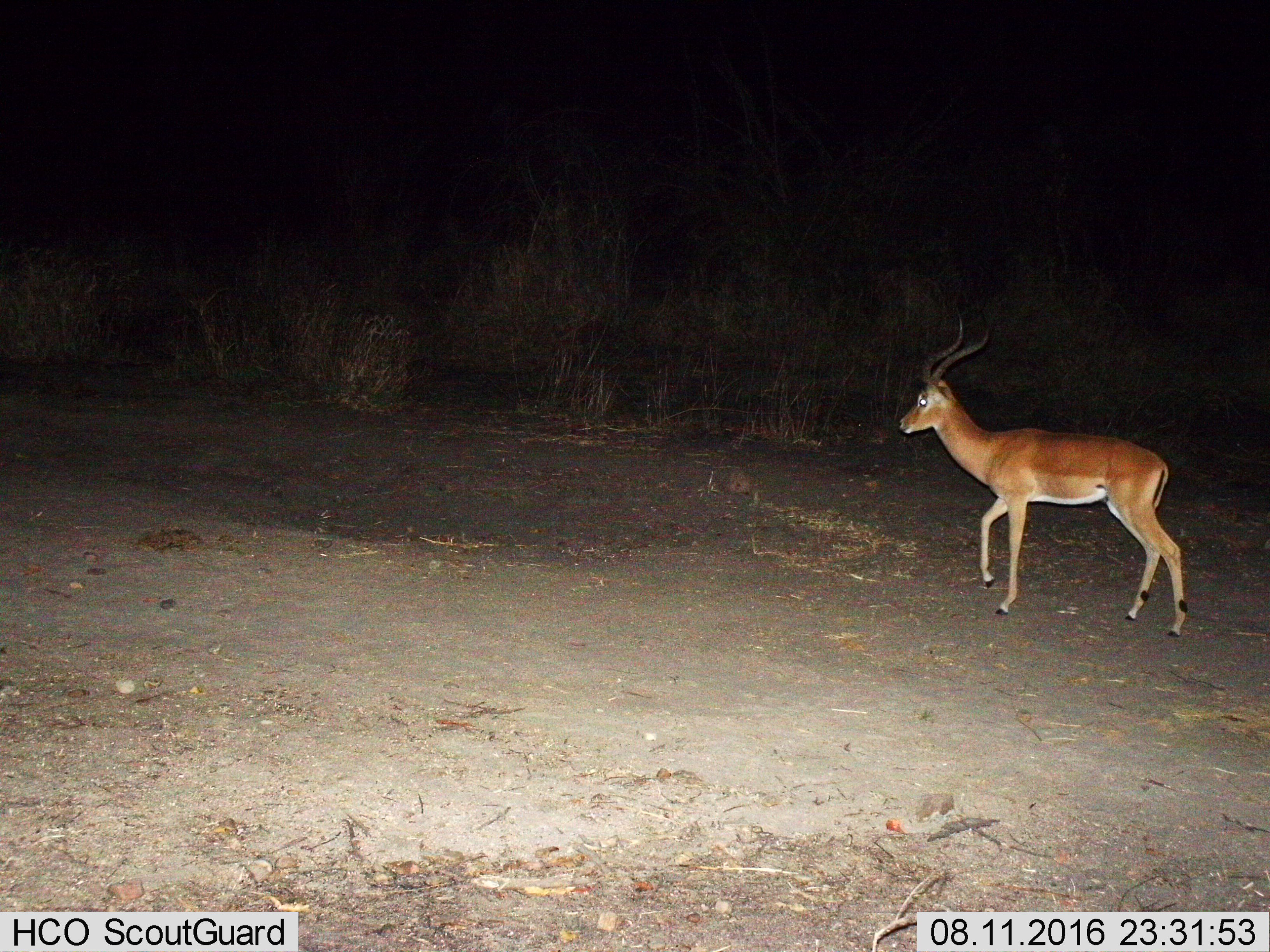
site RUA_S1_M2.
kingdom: Animalia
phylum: Chordata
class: Mammalia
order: Artiodactyla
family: Bovidae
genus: Aepyceros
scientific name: Aepyceros melampus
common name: impala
Impala (Aepyceros melampus), count 1. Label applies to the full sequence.